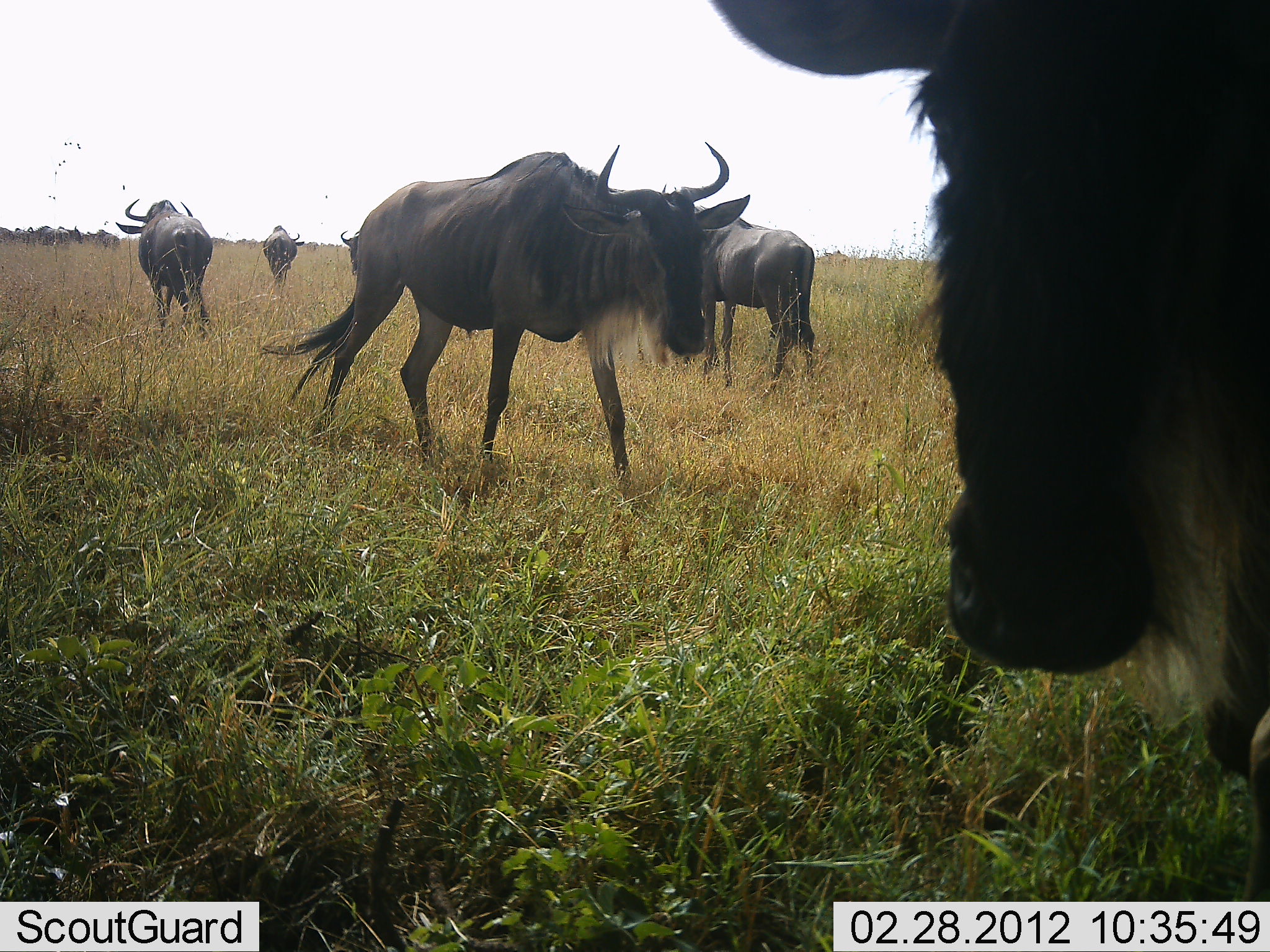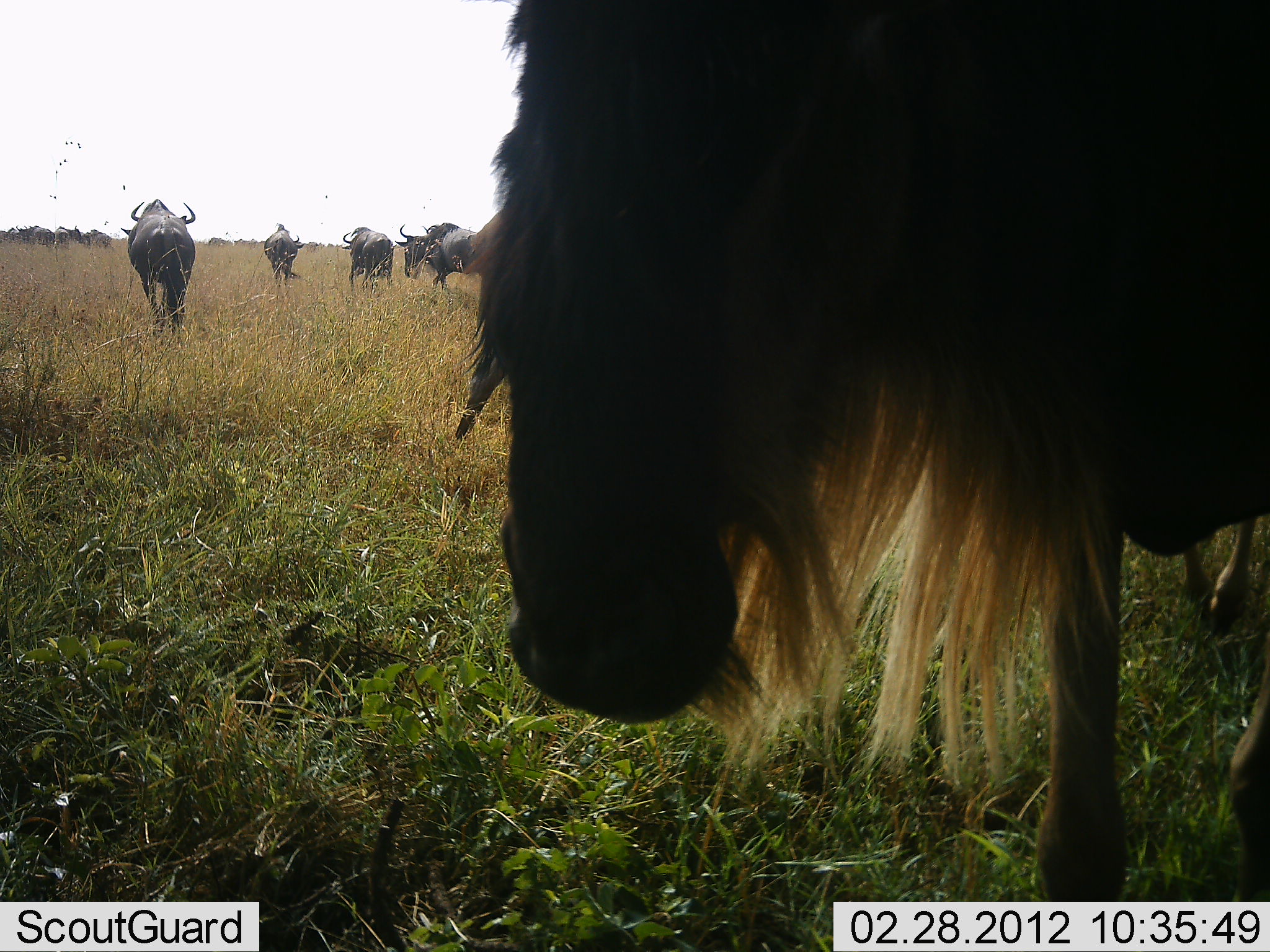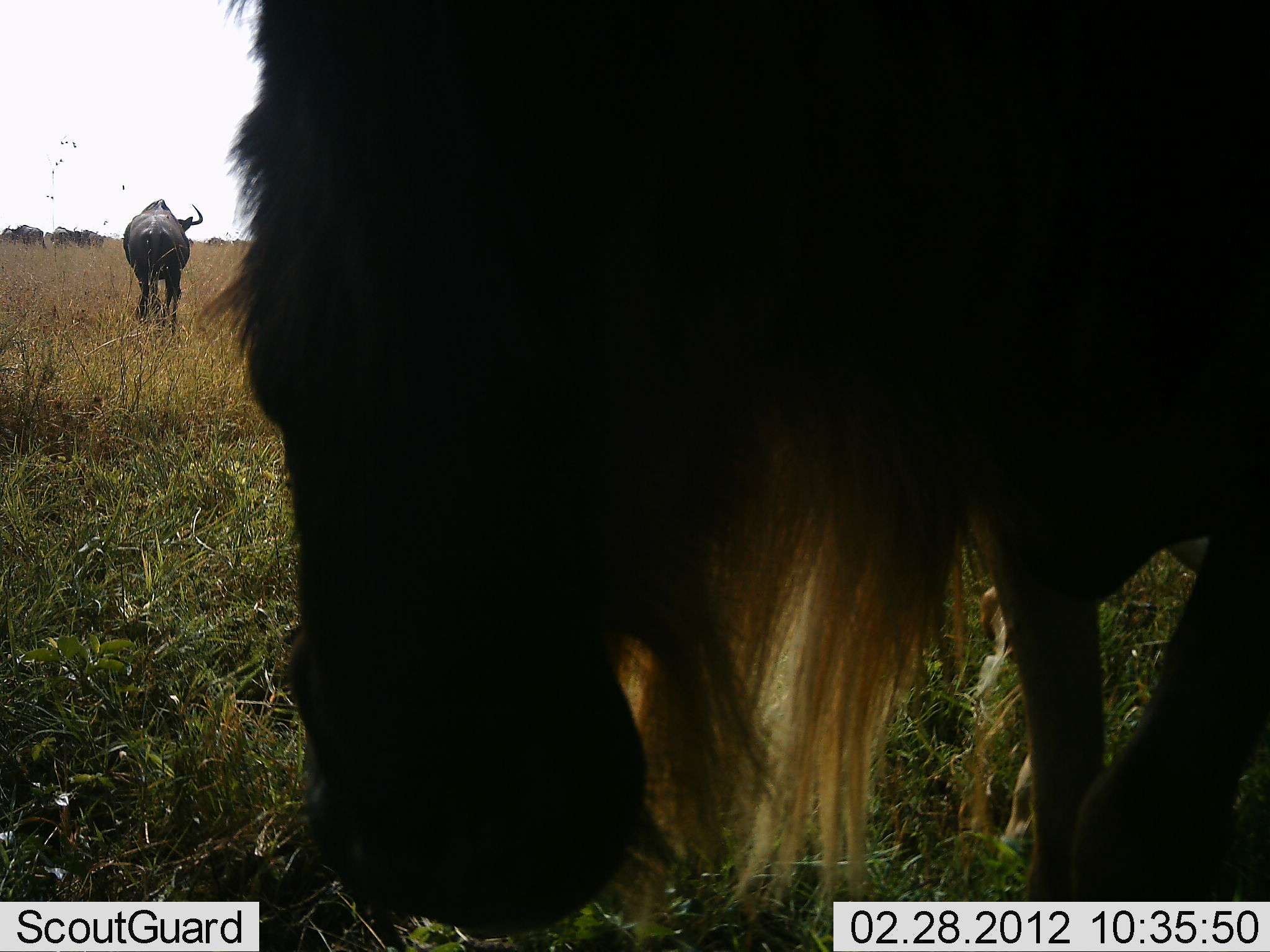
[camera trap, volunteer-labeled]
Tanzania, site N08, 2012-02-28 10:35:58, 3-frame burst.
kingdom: Animalia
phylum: Chordata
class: Mammalia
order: Artiodactyla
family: Bovidae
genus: Connochaetes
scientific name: Connochaetes taurinus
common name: blue wildebeest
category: wildebeest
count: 11-50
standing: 41%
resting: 0%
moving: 88%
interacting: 0%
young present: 6%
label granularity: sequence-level